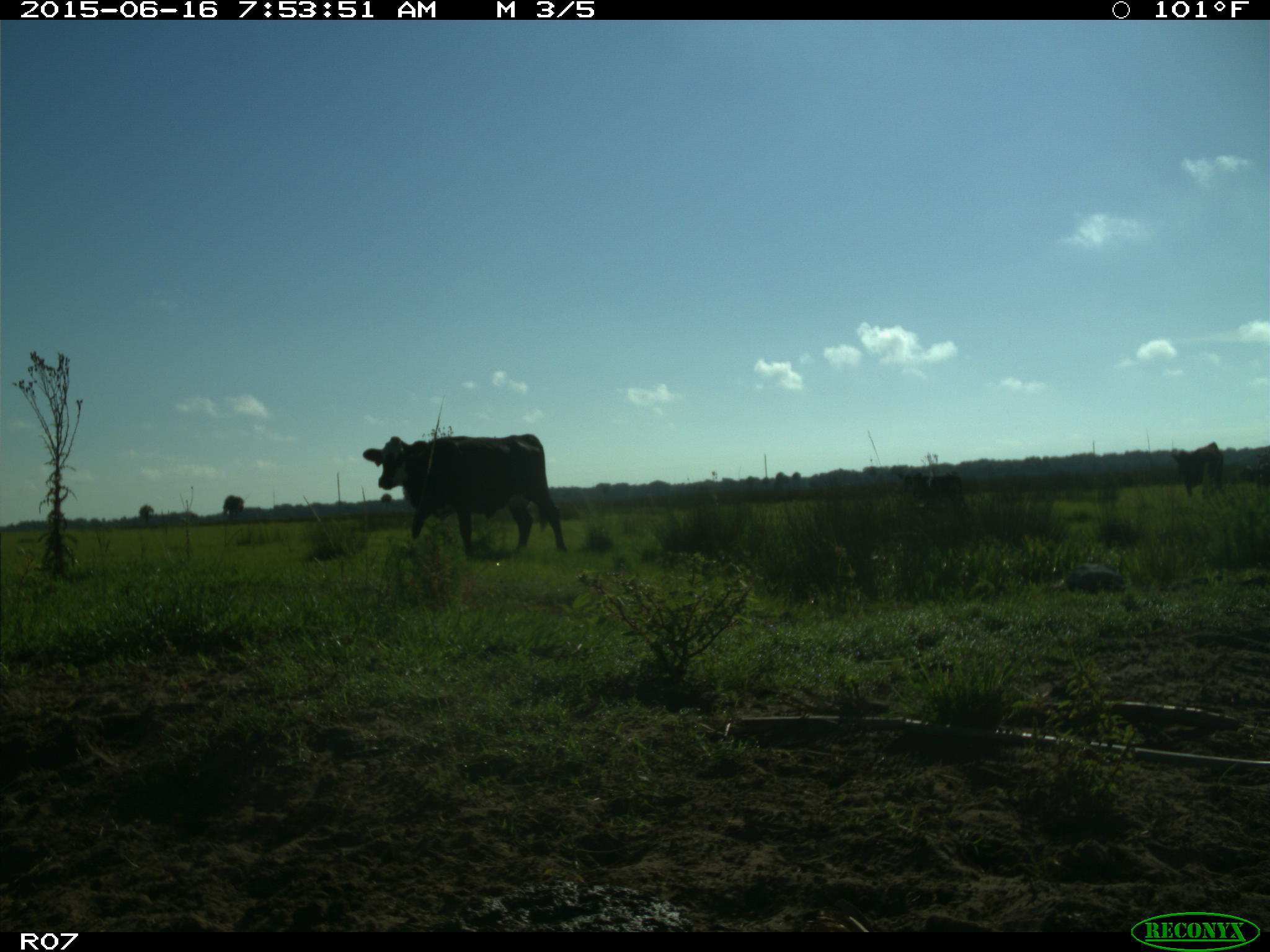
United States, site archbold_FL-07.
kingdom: Animalia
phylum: Chordata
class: Mammalia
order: Artiodactyla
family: Bovidae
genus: Bos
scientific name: Bos taurus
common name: domestic cow